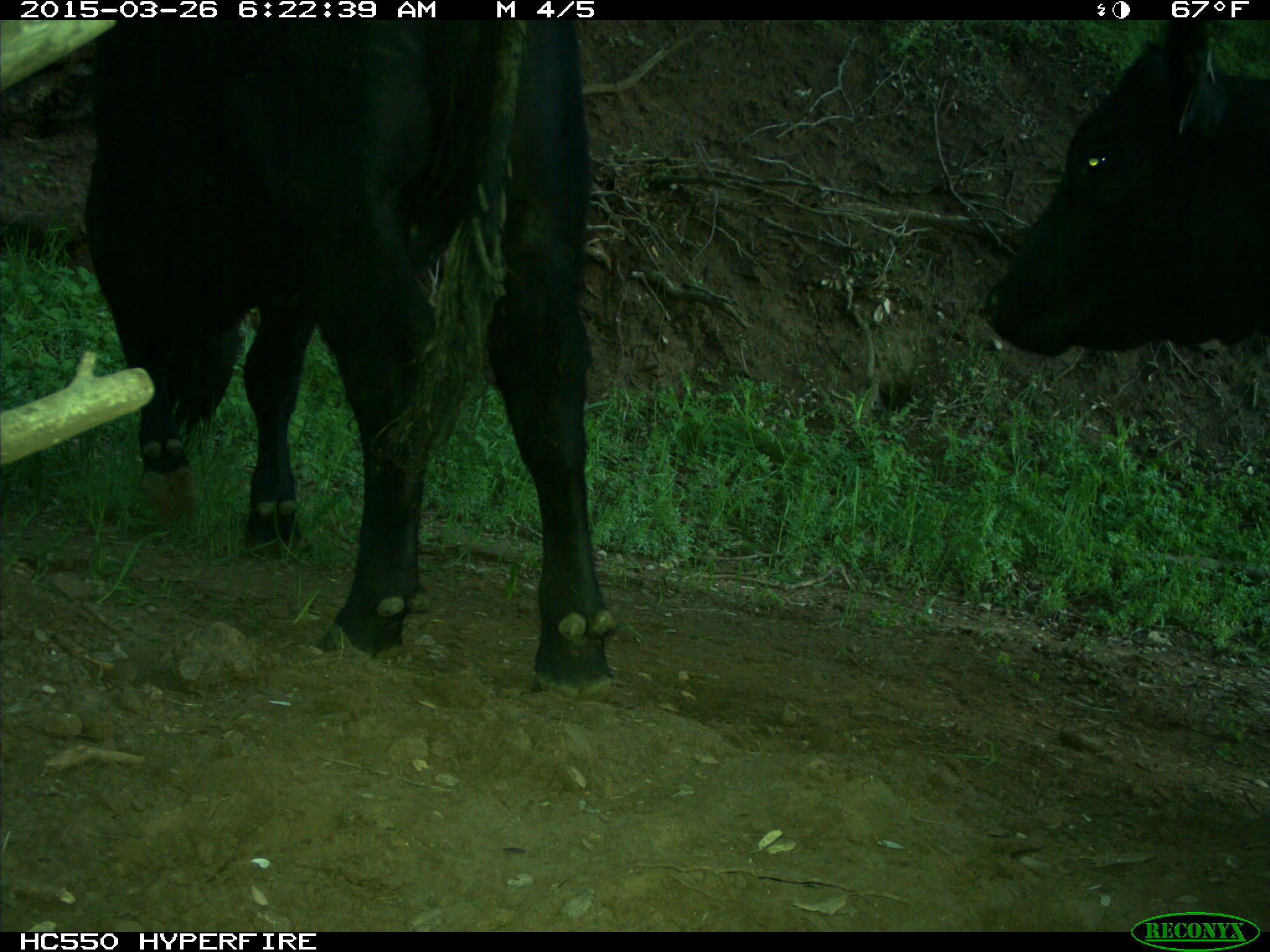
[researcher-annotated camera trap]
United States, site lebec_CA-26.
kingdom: Animalia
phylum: Chordata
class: Mammalia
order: Artiodactyla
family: Bovidae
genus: Bos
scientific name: Bos taurus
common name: domestic cow